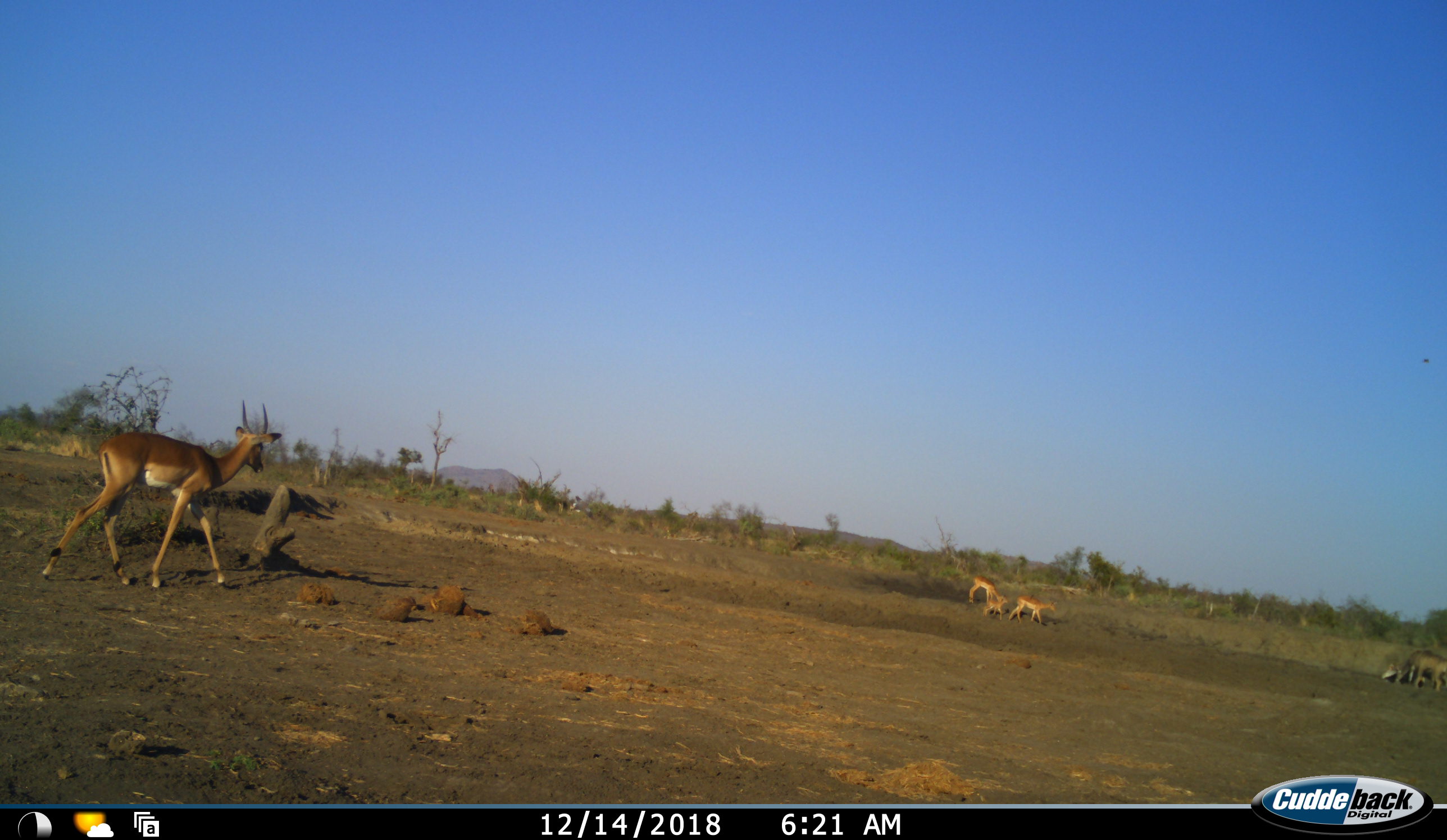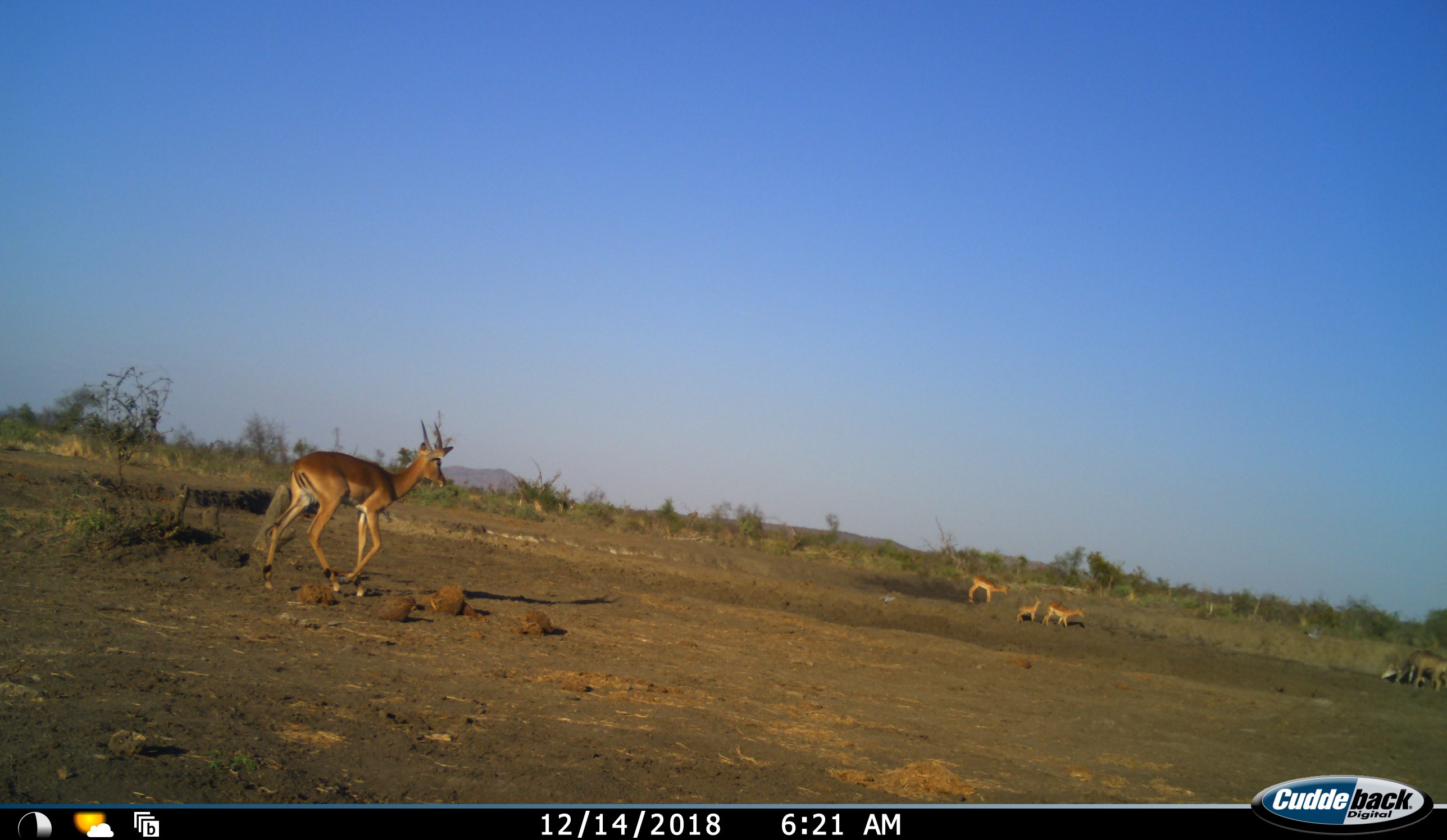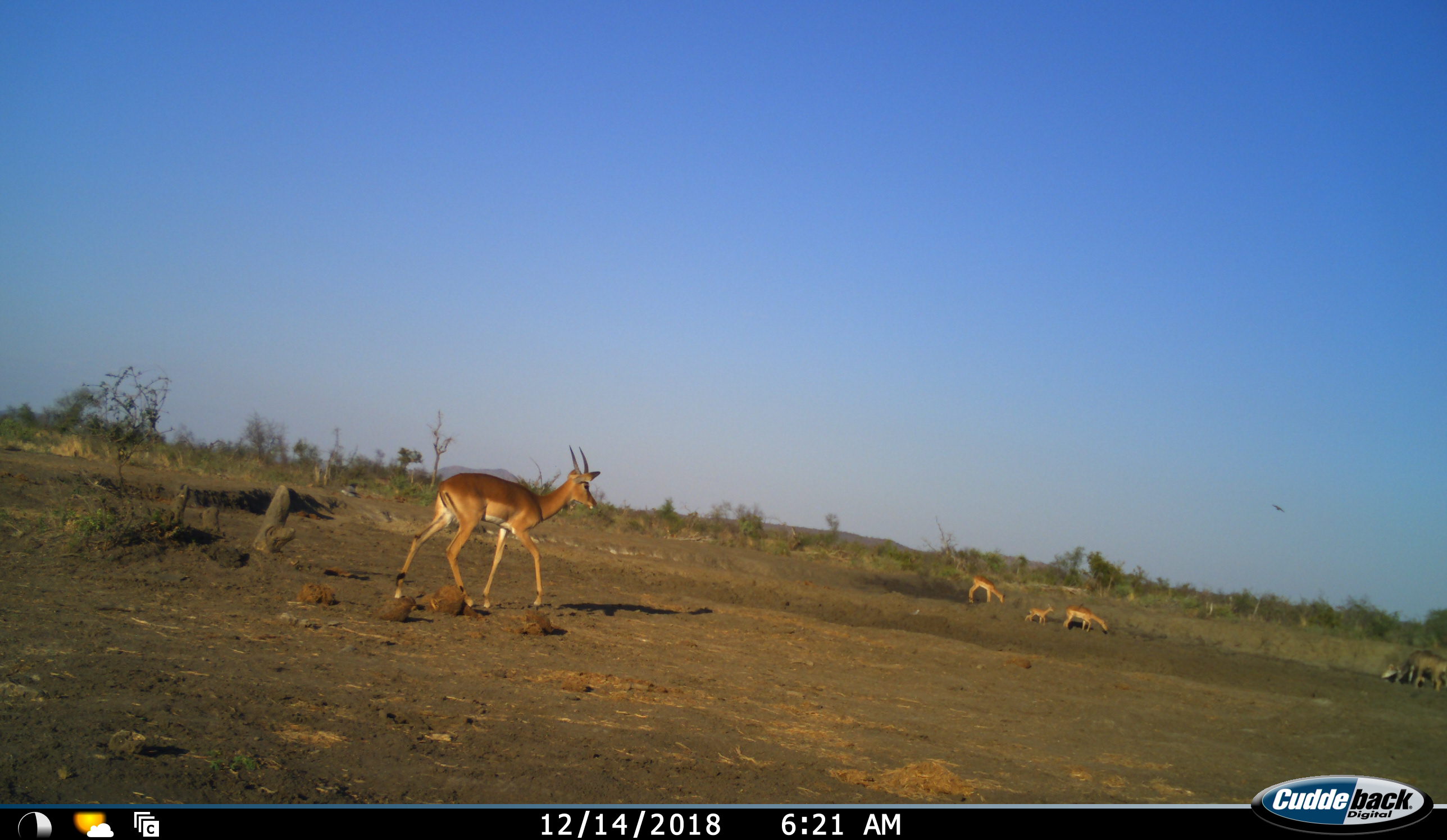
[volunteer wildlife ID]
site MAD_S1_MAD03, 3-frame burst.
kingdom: Animalia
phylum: Chordata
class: Mammalia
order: Artiodactyla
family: Bovidae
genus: Aepyceros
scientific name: Aepyceros melampus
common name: impala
Impala (Aepyceros melampus), count 4. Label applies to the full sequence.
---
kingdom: Animalia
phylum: Chordata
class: Mammalia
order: Artiodactyla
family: Bovidae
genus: Connochaetes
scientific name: Connochaetes taurinus taurinus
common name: blue wildebeest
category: wildebeestblue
Wildebeestblue (blue wildebeest) (Connochaetes taurinus taurinus), count 1. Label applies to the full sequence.